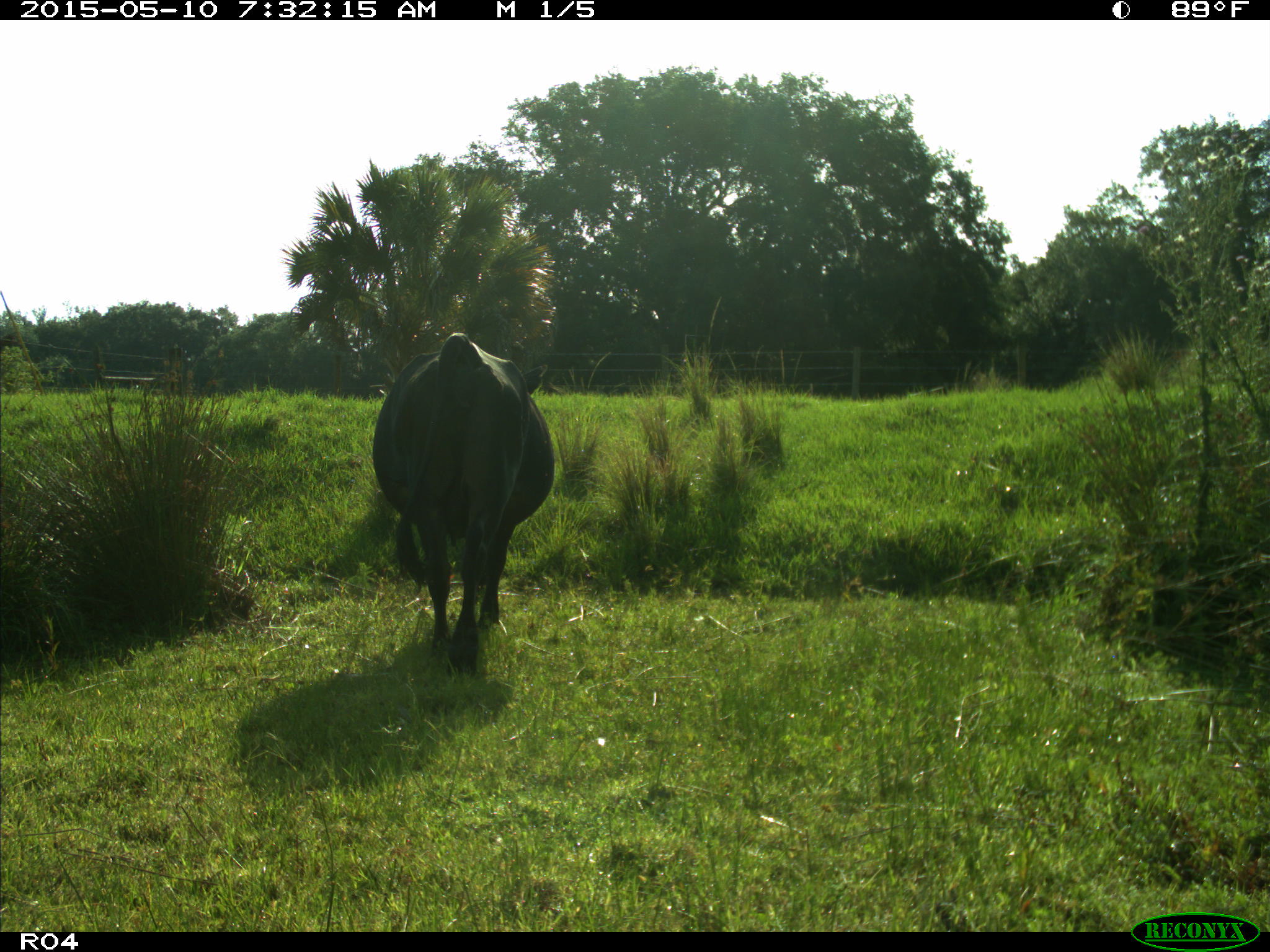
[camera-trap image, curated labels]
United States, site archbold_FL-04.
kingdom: Animalia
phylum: Chordata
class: Mammalia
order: Artiodactyla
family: Bovidae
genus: Bos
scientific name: Bos taurus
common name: domestic cow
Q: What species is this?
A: Bos taurus (domestic cow).